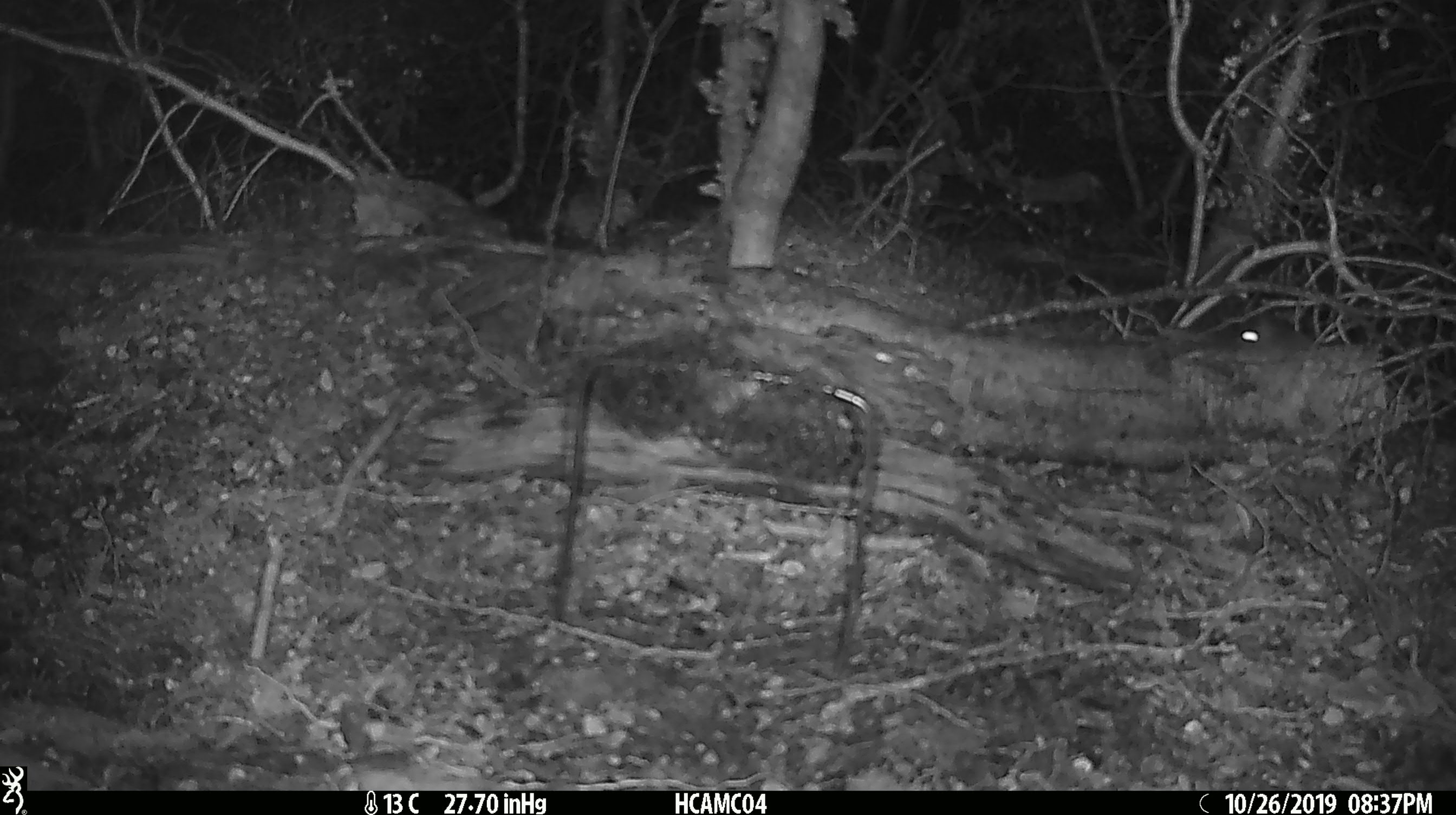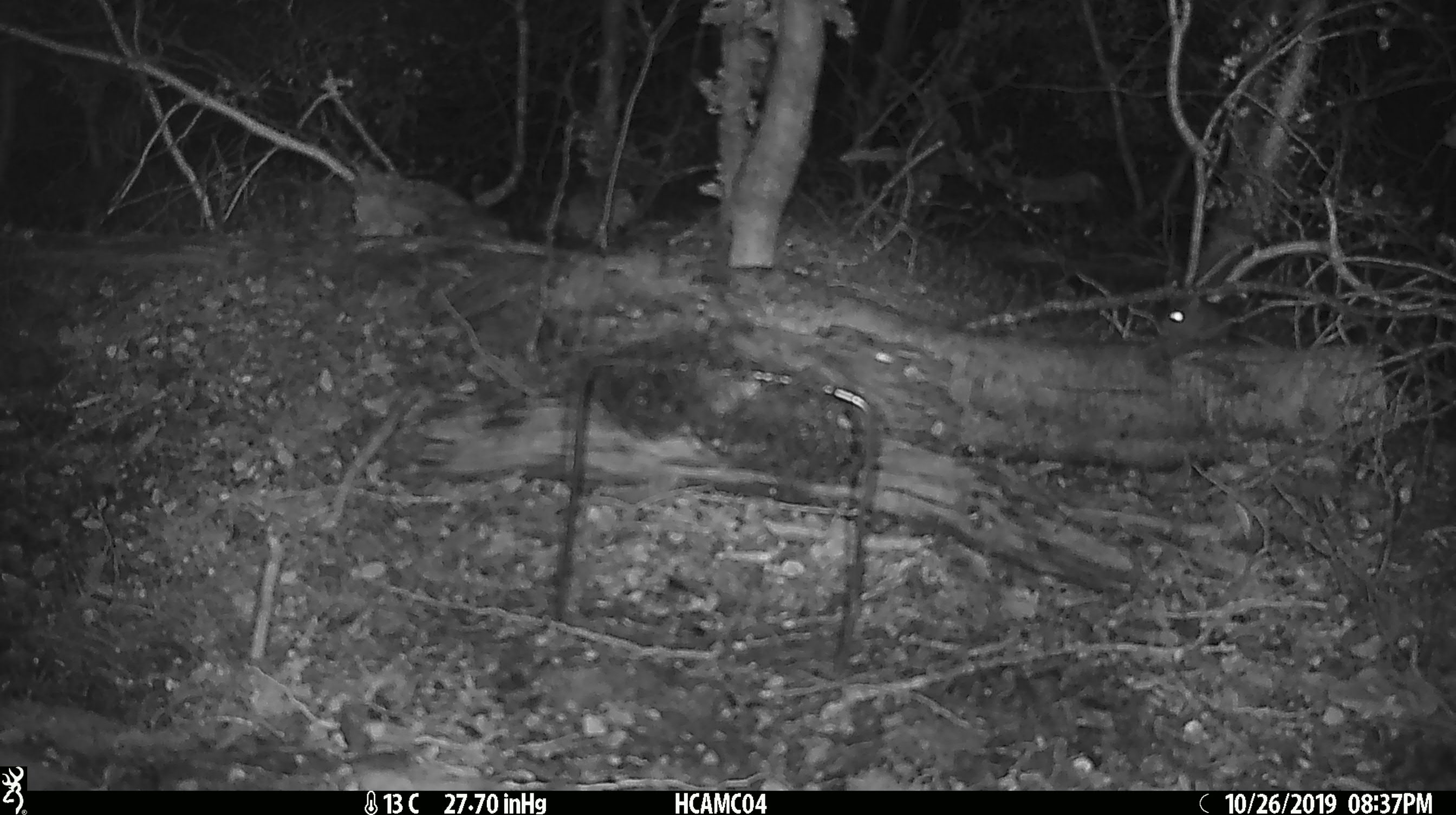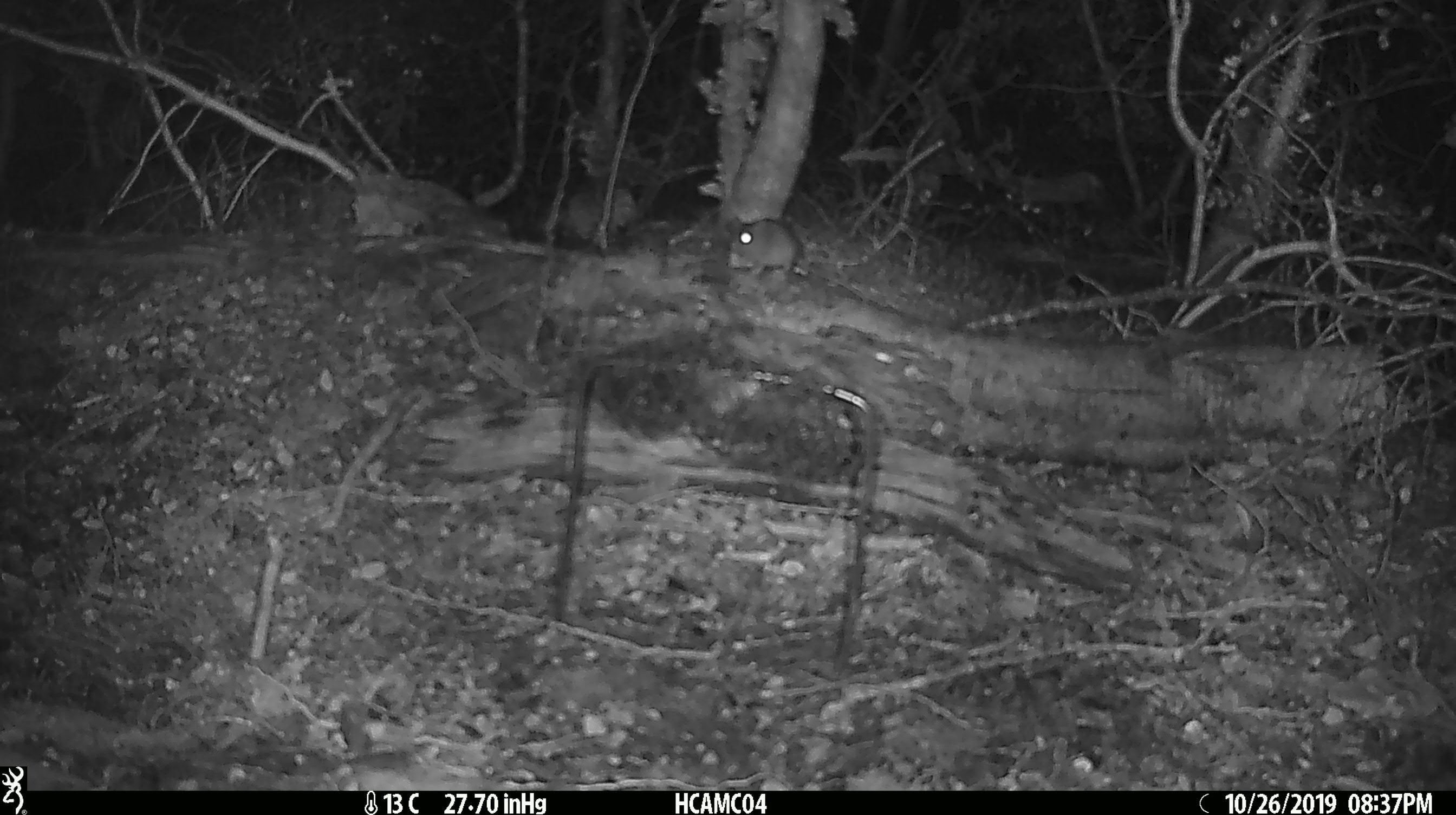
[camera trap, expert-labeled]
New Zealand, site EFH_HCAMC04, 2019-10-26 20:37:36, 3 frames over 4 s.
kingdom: Animalia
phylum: Chordata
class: Mammalia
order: Rodentia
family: Muridae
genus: Mus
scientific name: Mus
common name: mouse